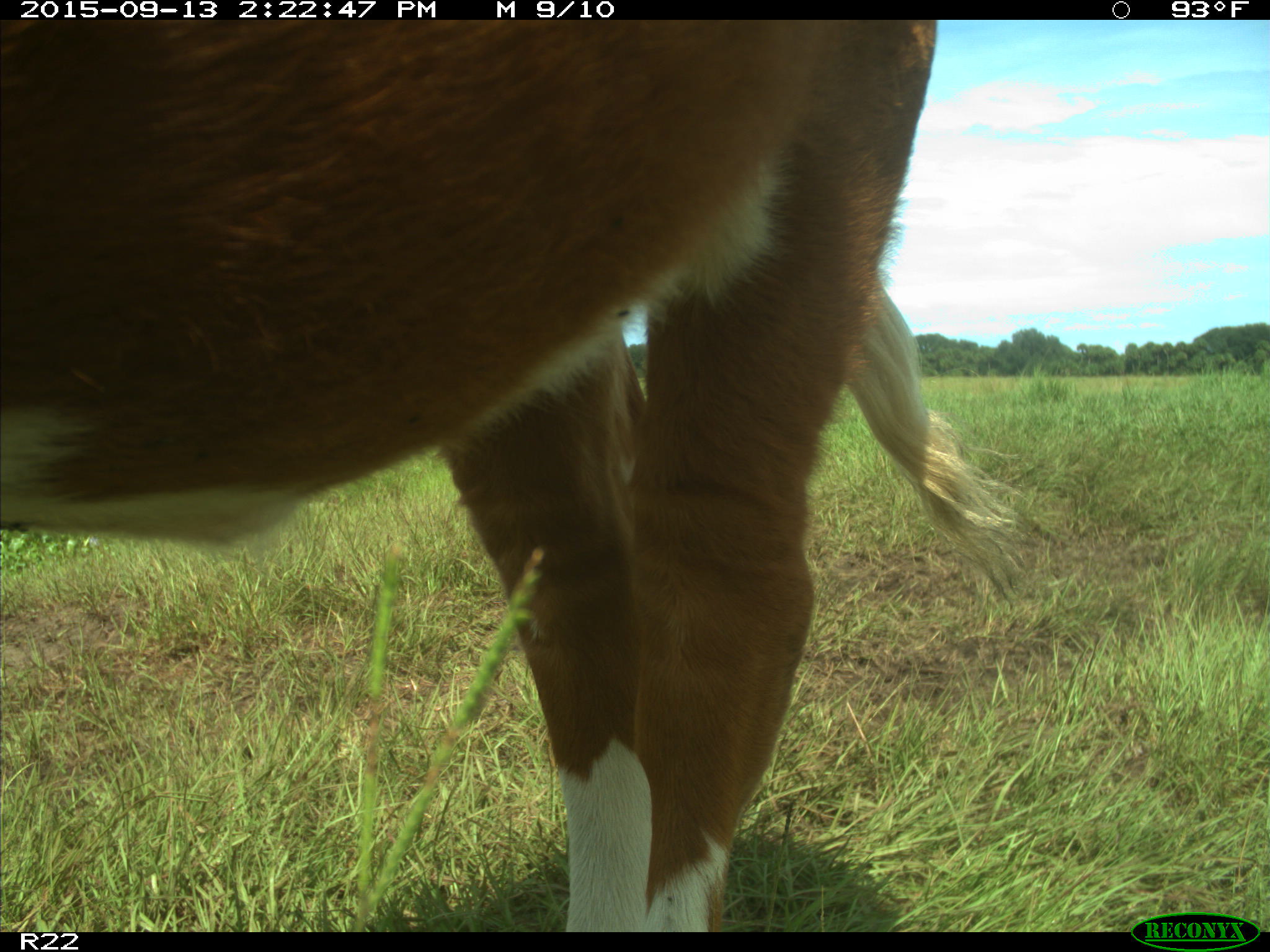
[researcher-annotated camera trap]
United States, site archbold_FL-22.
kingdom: Animalia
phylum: Chordata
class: Mammalia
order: Artiodactyla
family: Bovidae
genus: Bos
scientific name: Bos taurus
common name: domestic cow